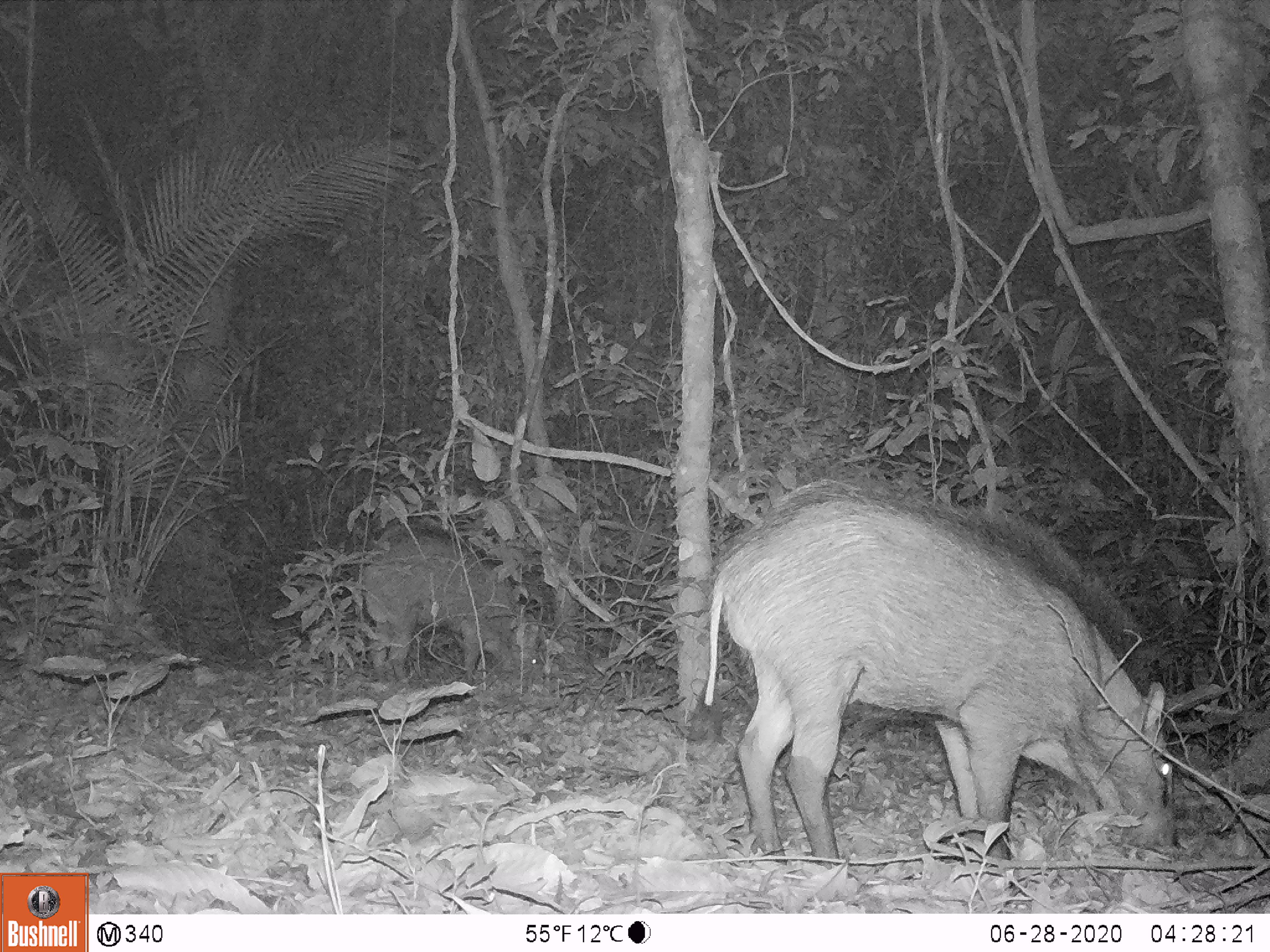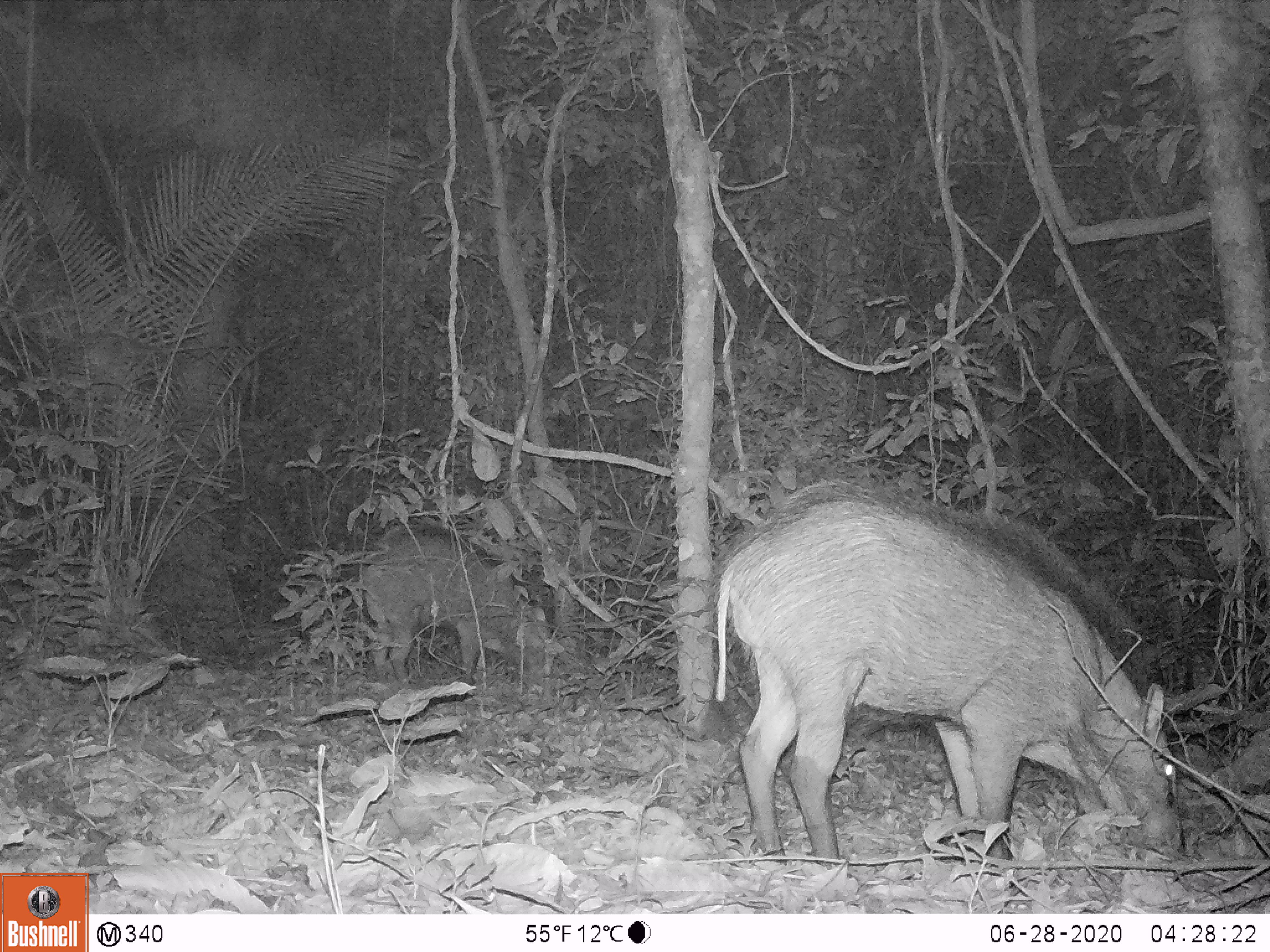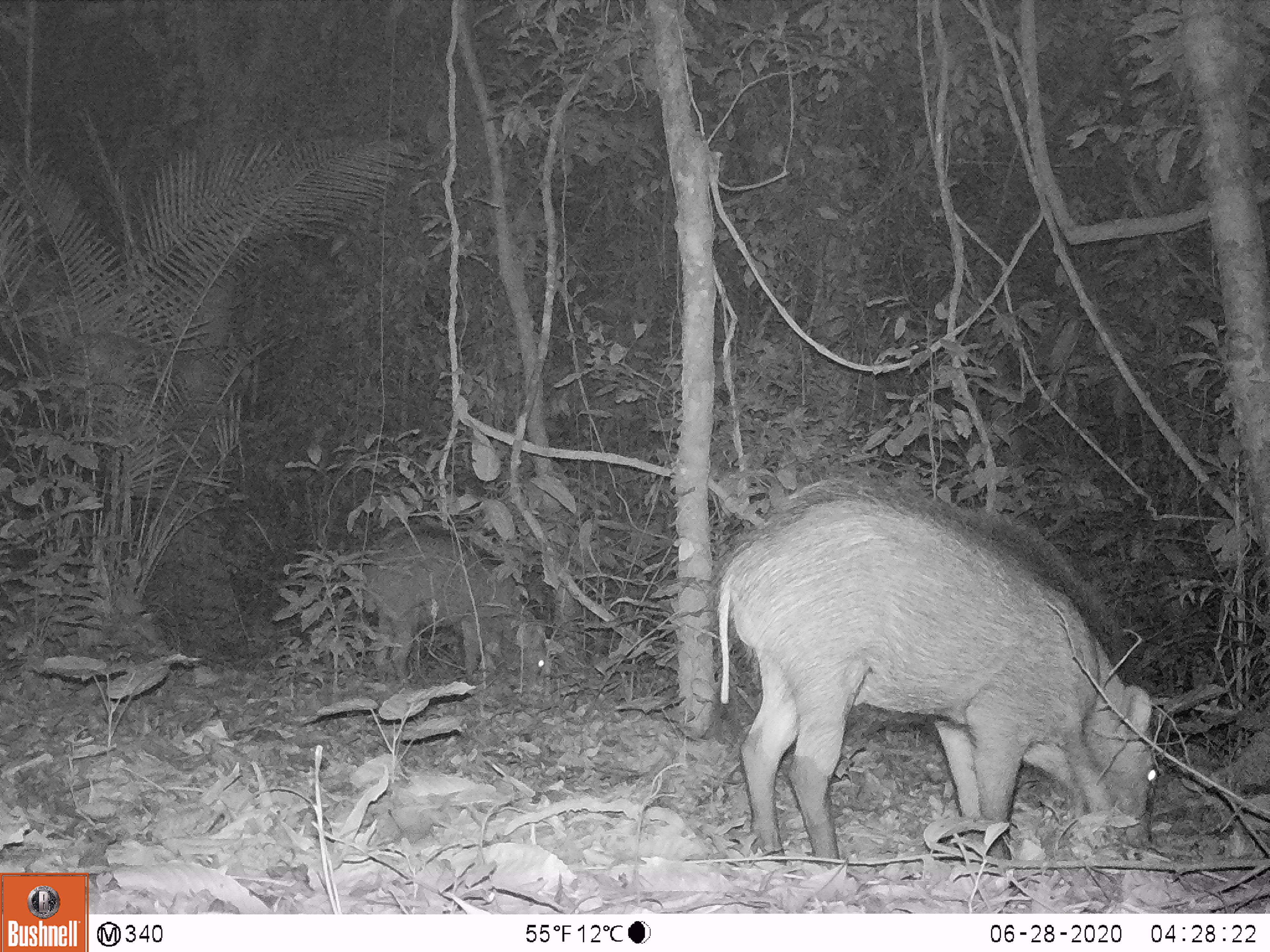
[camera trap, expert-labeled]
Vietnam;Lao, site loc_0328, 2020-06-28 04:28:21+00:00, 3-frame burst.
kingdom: Animalia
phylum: Chordata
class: Mammalia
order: Artiodactyla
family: Suidae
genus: Sus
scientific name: Sus scrofa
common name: eurasian wild pig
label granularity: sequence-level